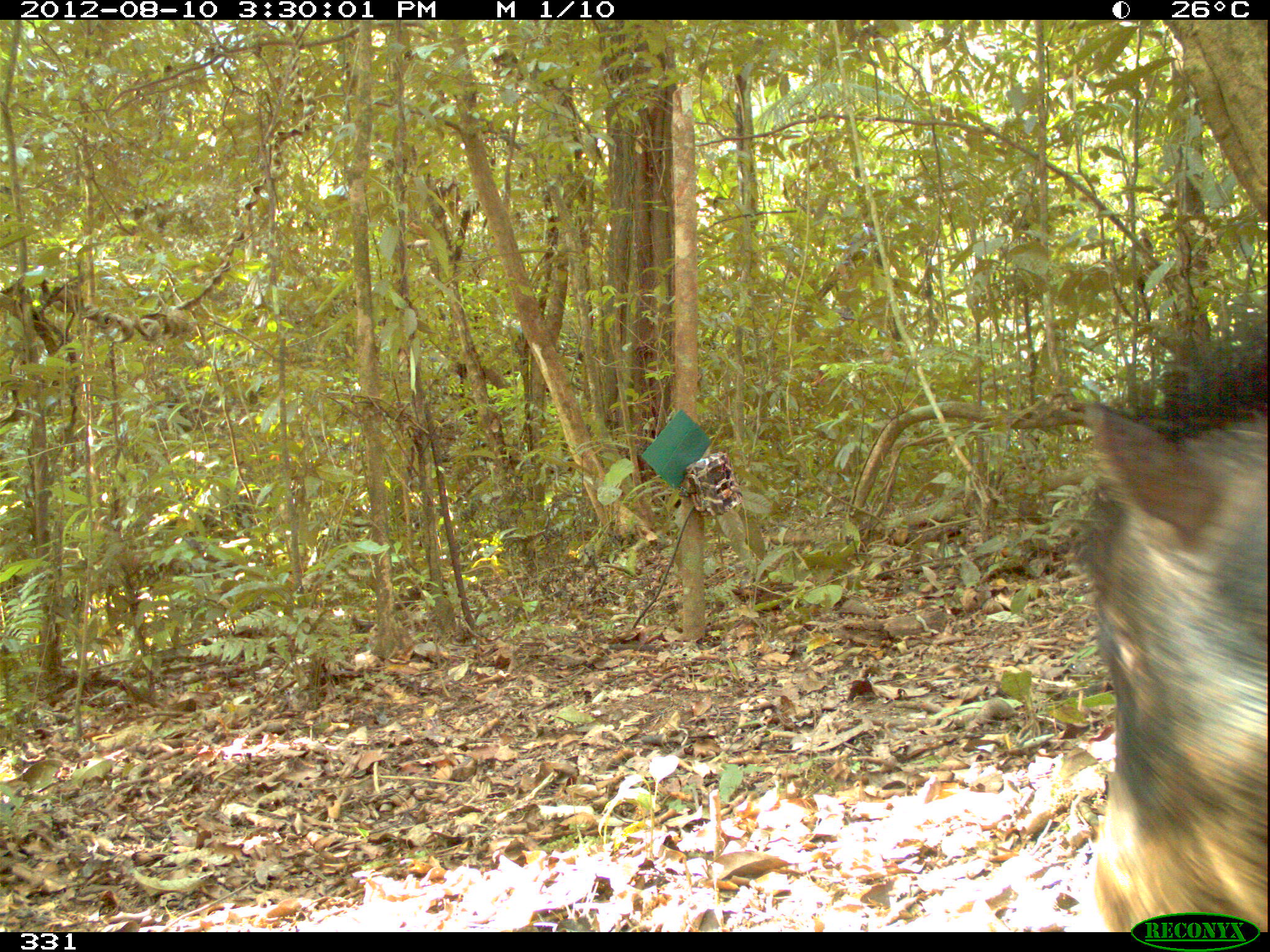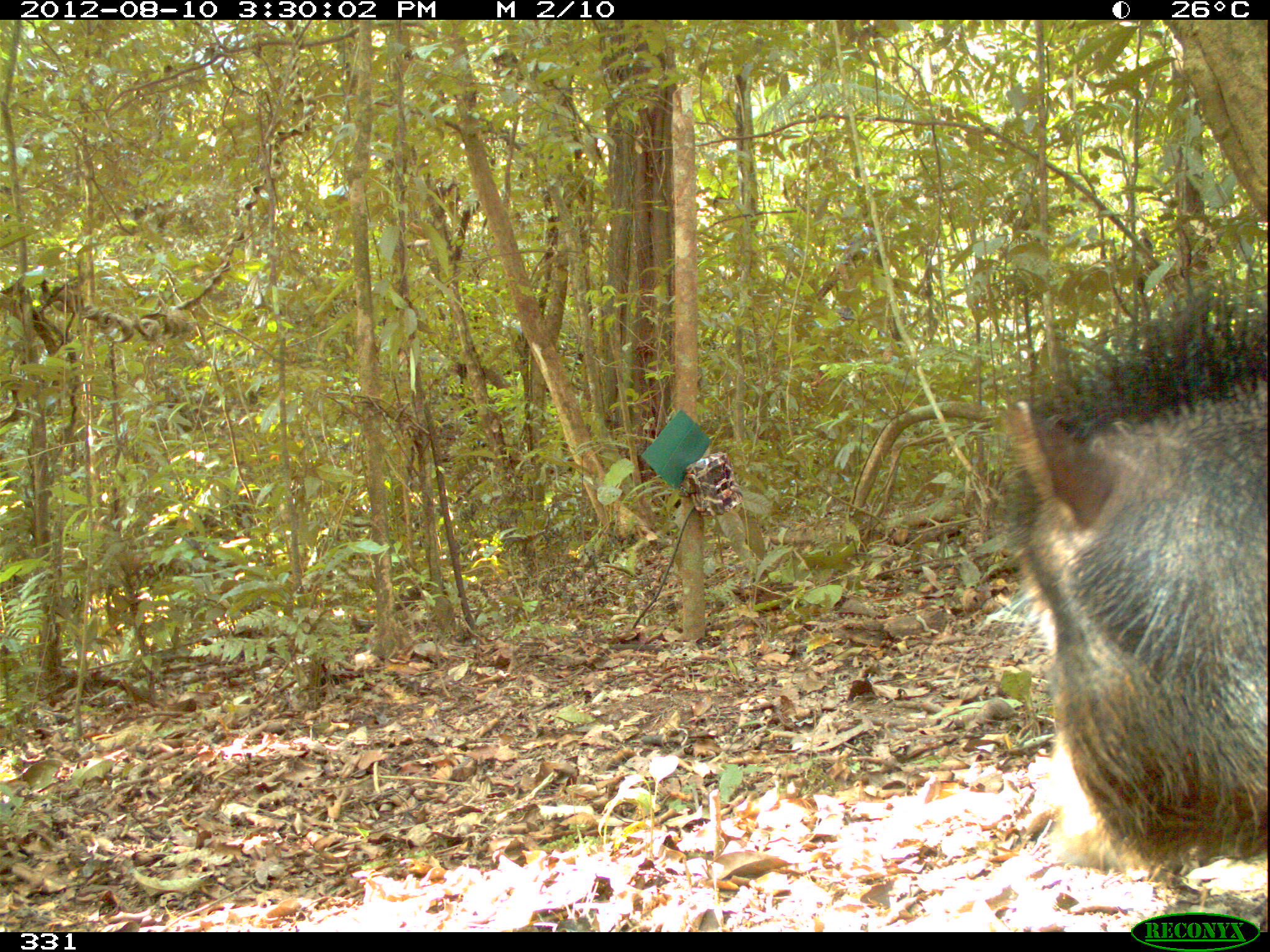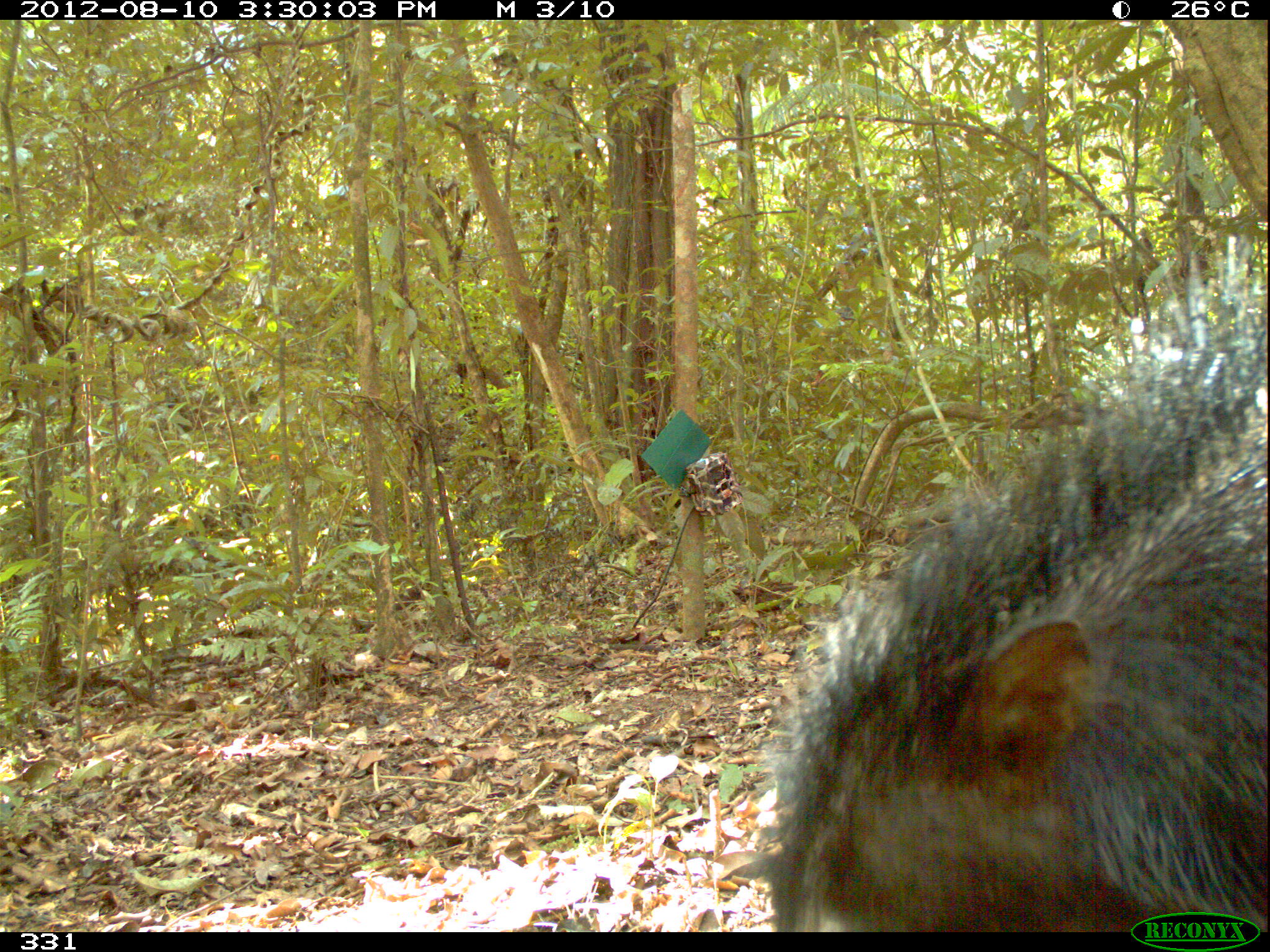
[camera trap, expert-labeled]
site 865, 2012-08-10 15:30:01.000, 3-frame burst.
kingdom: Animalia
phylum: Chordata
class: Mammalia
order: Artiodactyla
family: Tayassuidae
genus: Tayassu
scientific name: Tayassu pecari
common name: white-lipped peccary